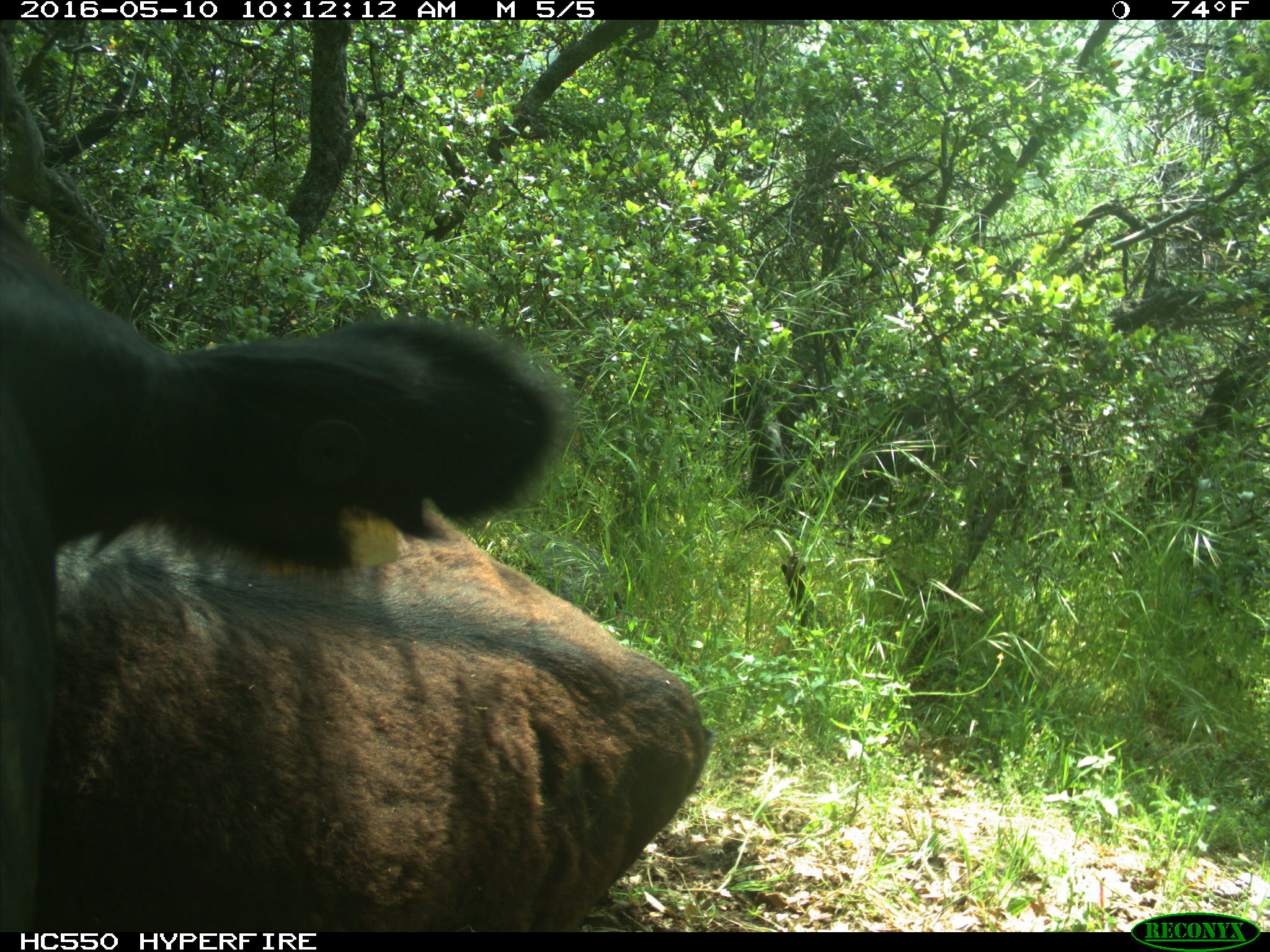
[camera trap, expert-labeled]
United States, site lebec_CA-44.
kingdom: Animalia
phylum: Chordata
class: Mammalia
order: Artiodactyla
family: Bovidae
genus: Bos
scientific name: Bos taurus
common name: domestic cow